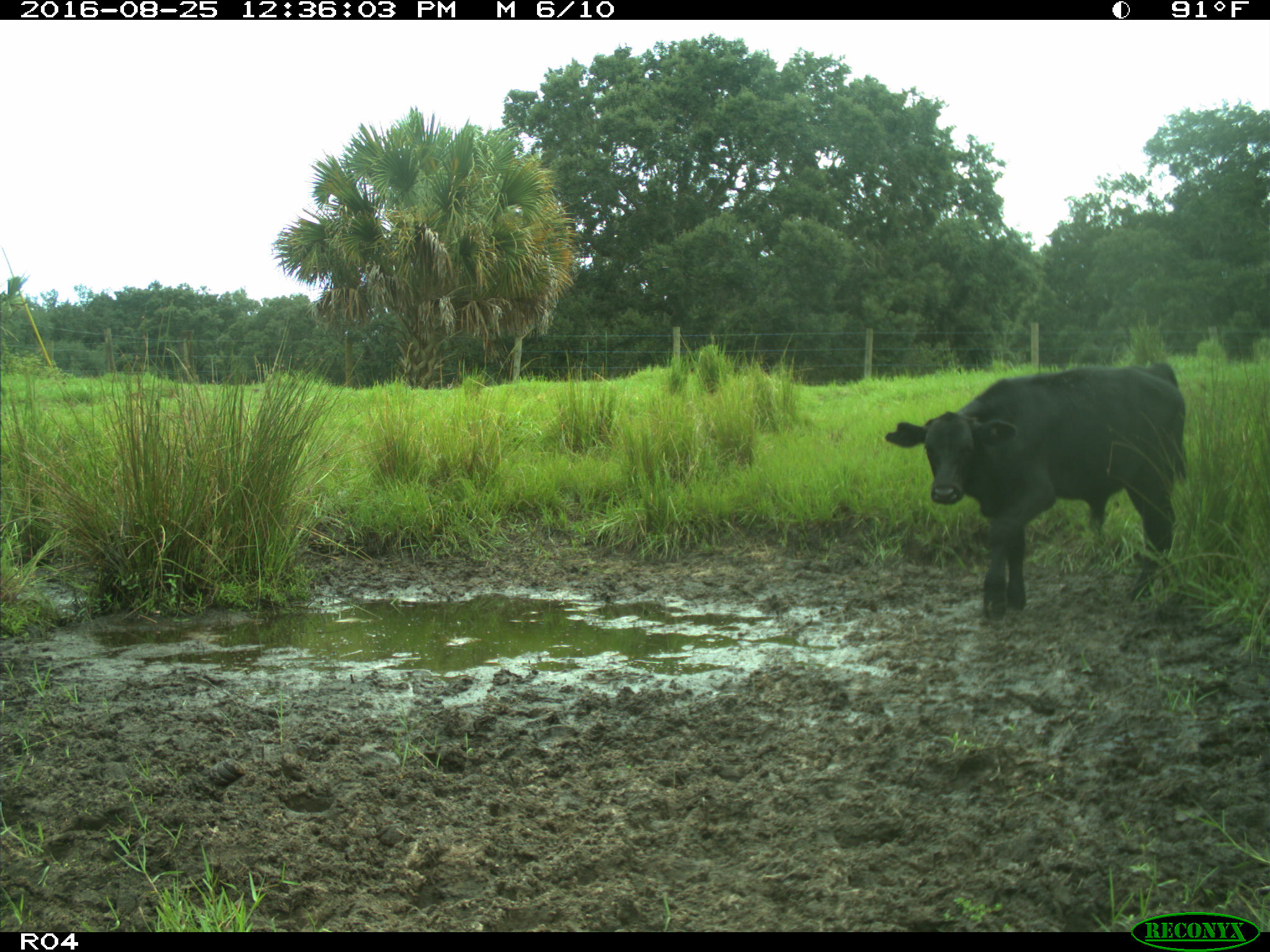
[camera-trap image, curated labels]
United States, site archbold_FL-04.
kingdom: Animalia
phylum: Chordata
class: Mammalia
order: Artiodactyla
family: Bovidae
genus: Bos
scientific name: Bos taurus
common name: domestic cow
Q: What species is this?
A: Bos taurus (domestic cow).